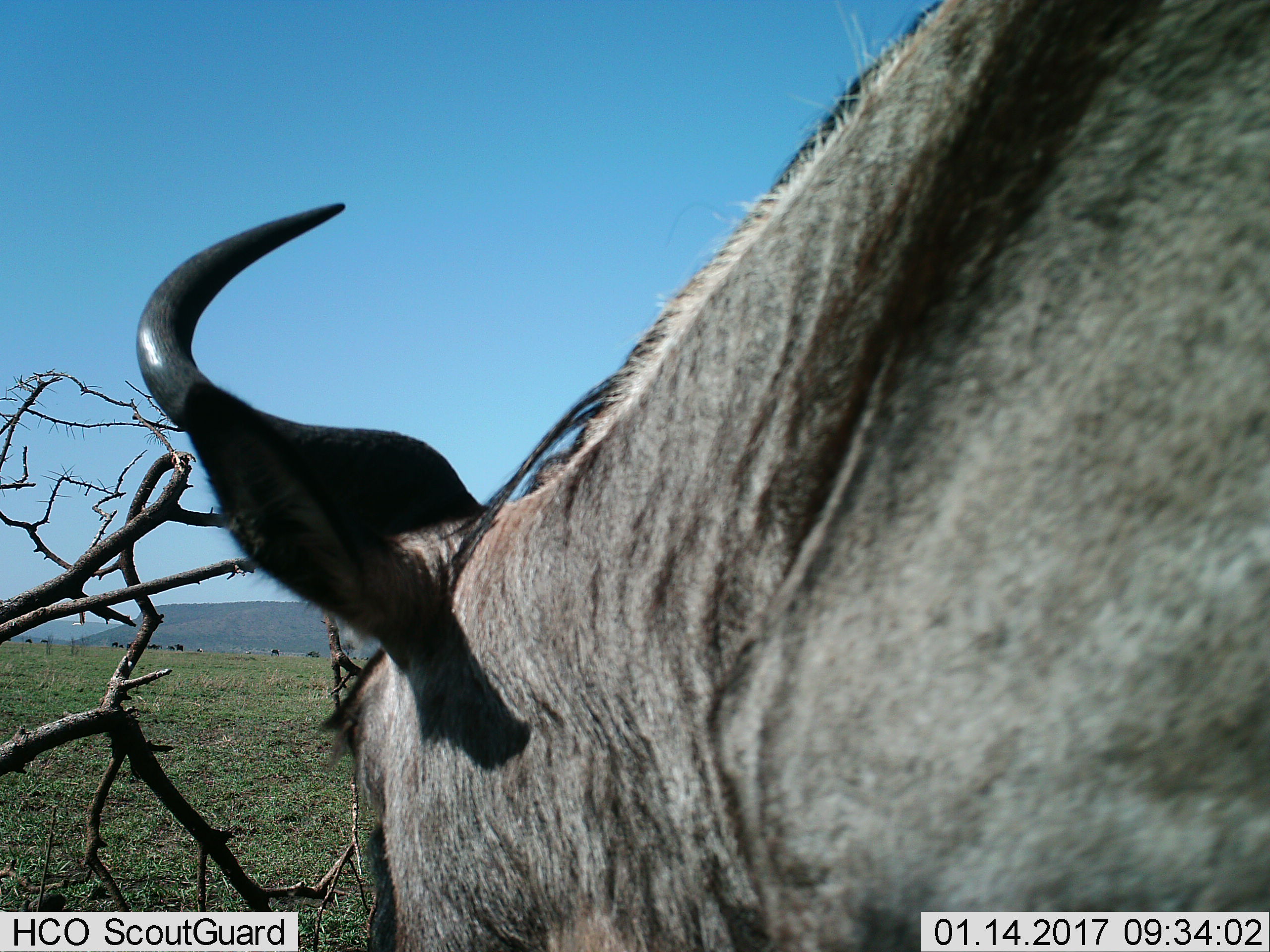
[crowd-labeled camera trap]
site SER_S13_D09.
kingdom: Animalia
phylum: Chordata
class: Mammalia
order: Artiodactyla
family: Bovidae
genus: Connochaetes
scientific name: Connochaetes taurinus taurinus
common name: blue wildebeest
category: wildebeestblue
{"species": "wildebeestblue (blue wildebeest) (Connochaetes taurinus taurinus)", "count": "1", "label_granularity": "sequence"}